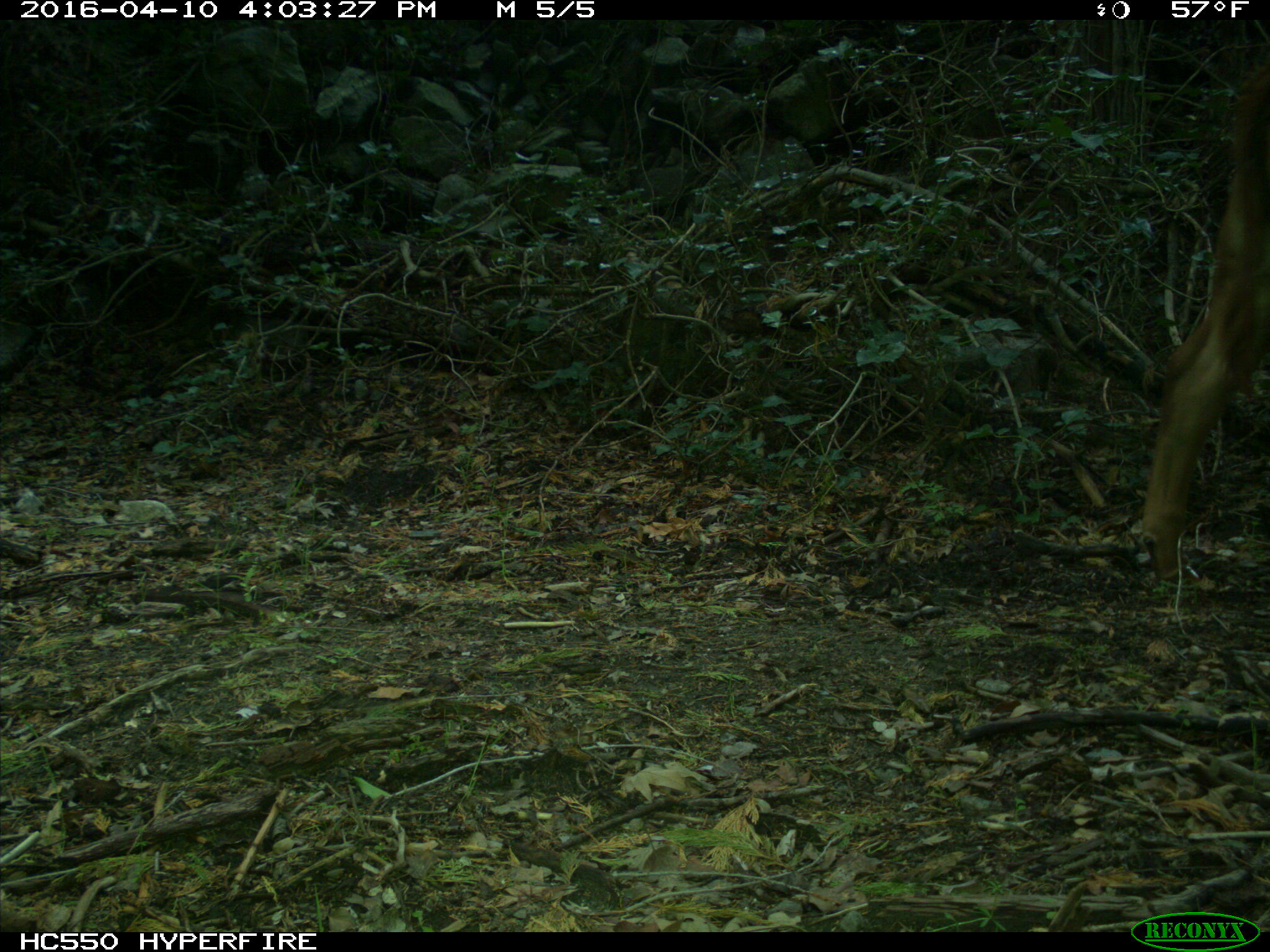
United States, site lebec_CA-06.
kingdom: Animalia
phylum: Chordata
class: Mammalia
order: Artiodactyla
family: Bovidae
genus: Bos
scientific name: Bos taurus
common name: domestic cow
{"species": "Bos taurus (domestic cow)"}